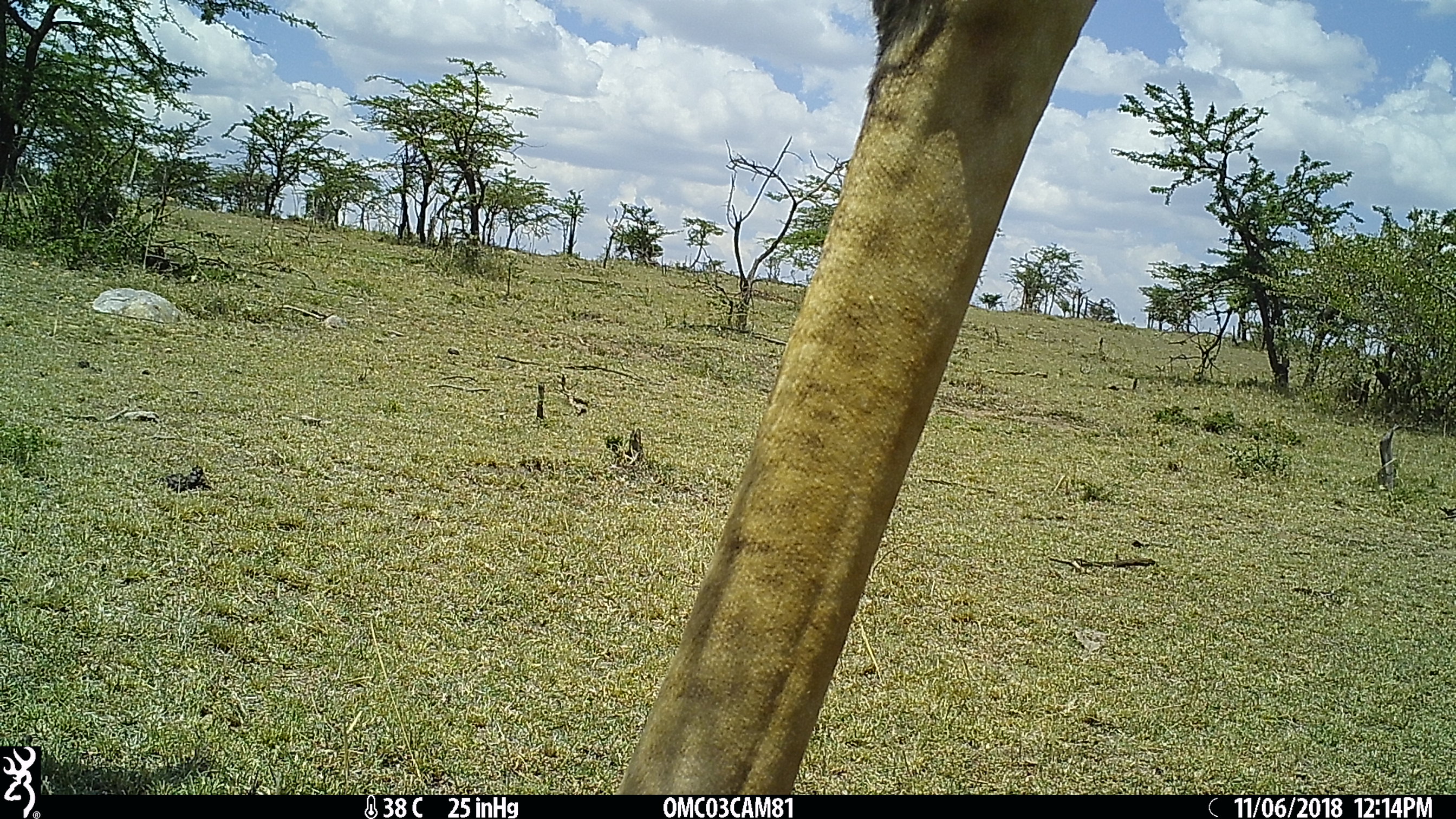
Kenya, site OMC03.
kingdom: Animalia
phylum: Chordata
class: Mammalia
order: Artiodactyla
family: Giraffidae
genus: Giraffa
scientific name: Giraffa camelopardalis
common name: northern giraffe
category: giraffe